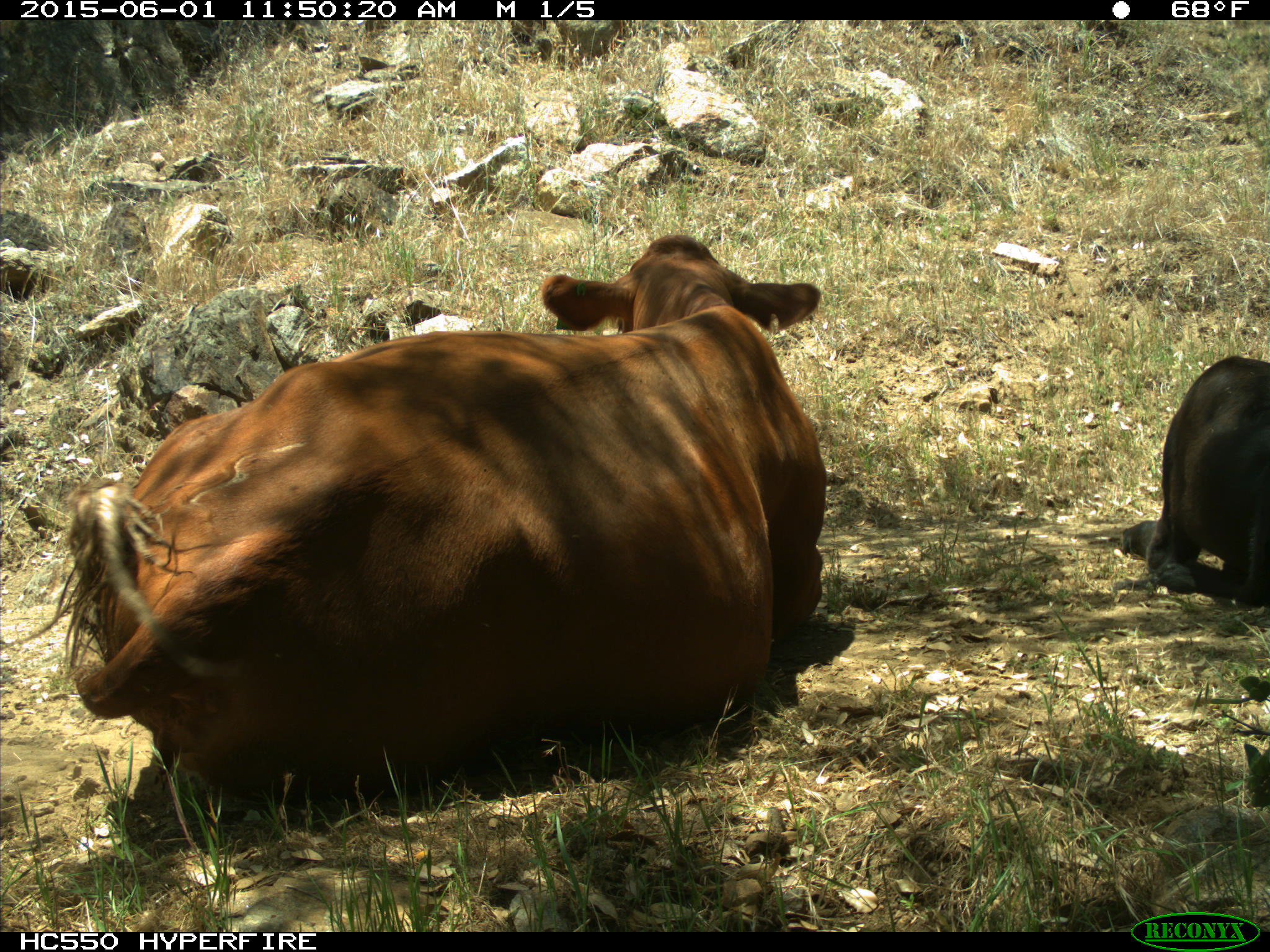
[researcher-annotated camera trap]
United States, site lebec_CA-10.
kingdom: Animalia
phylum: Chordata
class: Mammalia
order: Artiodactyla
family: Bovidae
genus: Bos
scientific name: Bos taurus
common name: domestic cow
Bos taurus (domestic cow).